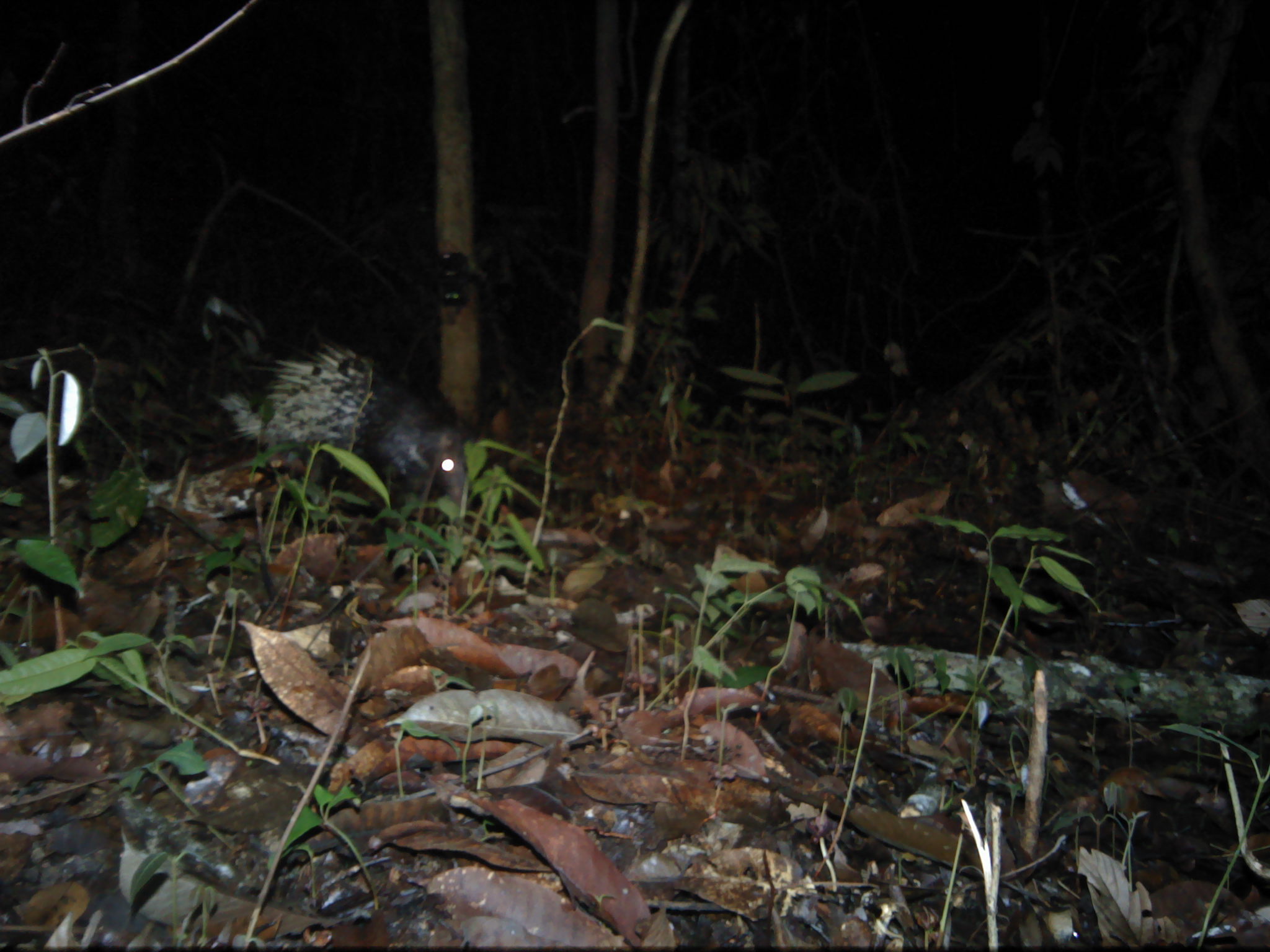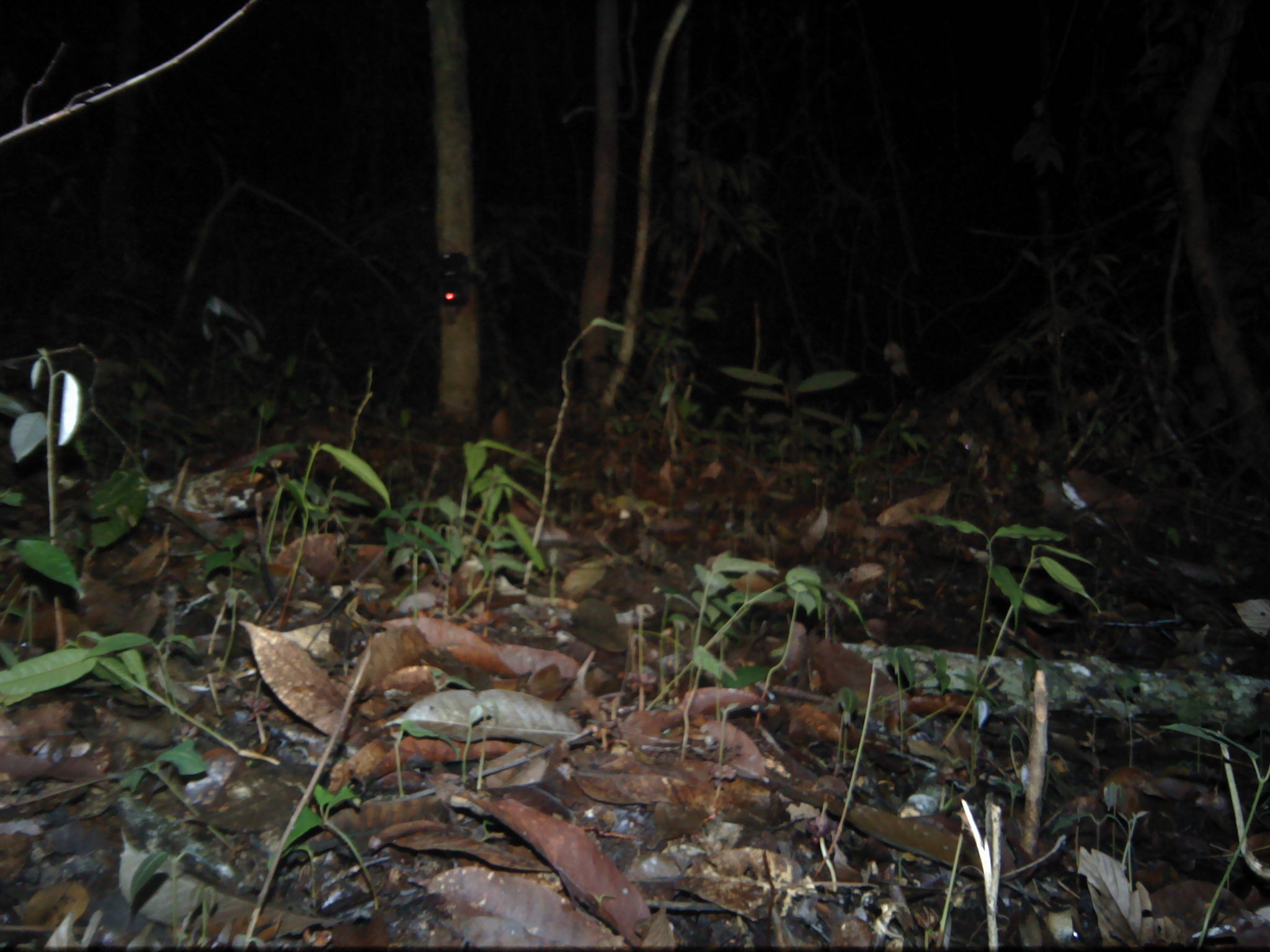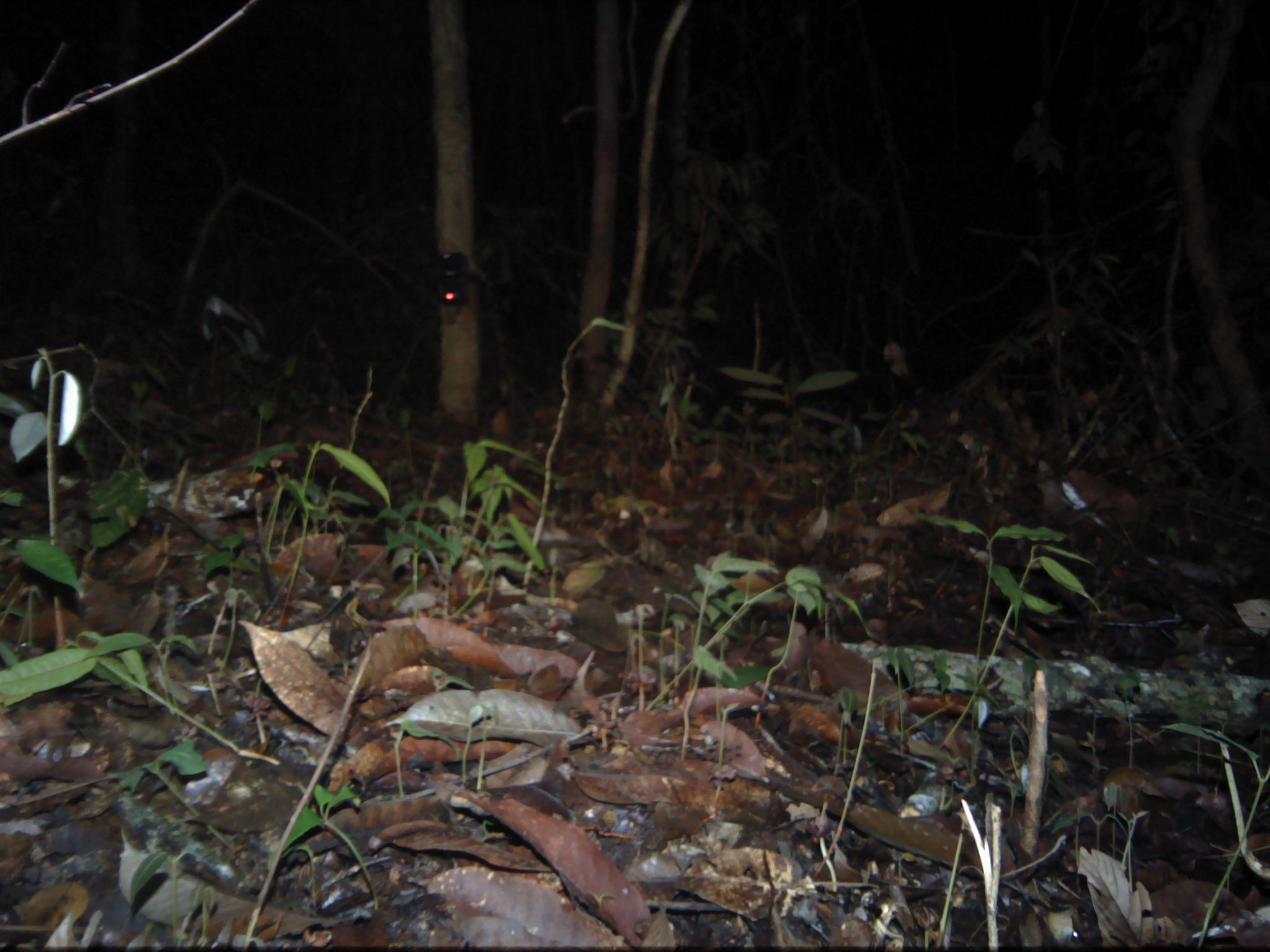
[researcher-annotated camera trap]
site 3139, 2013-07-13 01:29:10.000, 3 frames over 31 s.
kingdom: Animalia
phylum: Chordata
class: Mammalia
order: Rodentia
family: Hystricidae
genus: Hystrix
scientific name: Hystrix brachyura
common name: east asian porcupine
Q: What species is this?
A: Hystrix brachyura (east asian porcupine).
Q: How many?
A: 1.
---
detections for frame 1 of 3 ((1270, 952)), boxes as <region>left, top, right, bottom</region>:
hystrix brachyura: <region>217, 328, 475, 507</region>